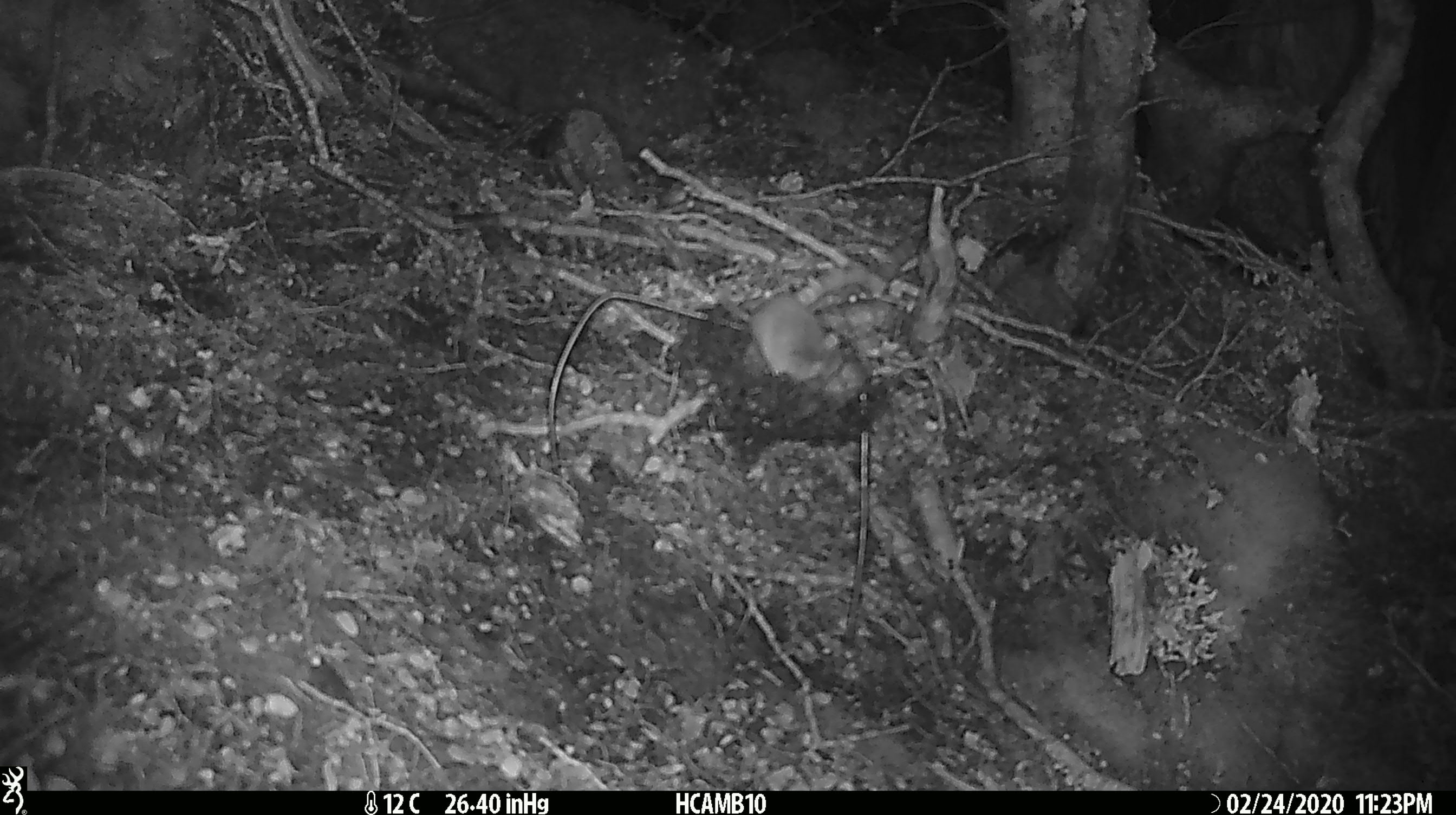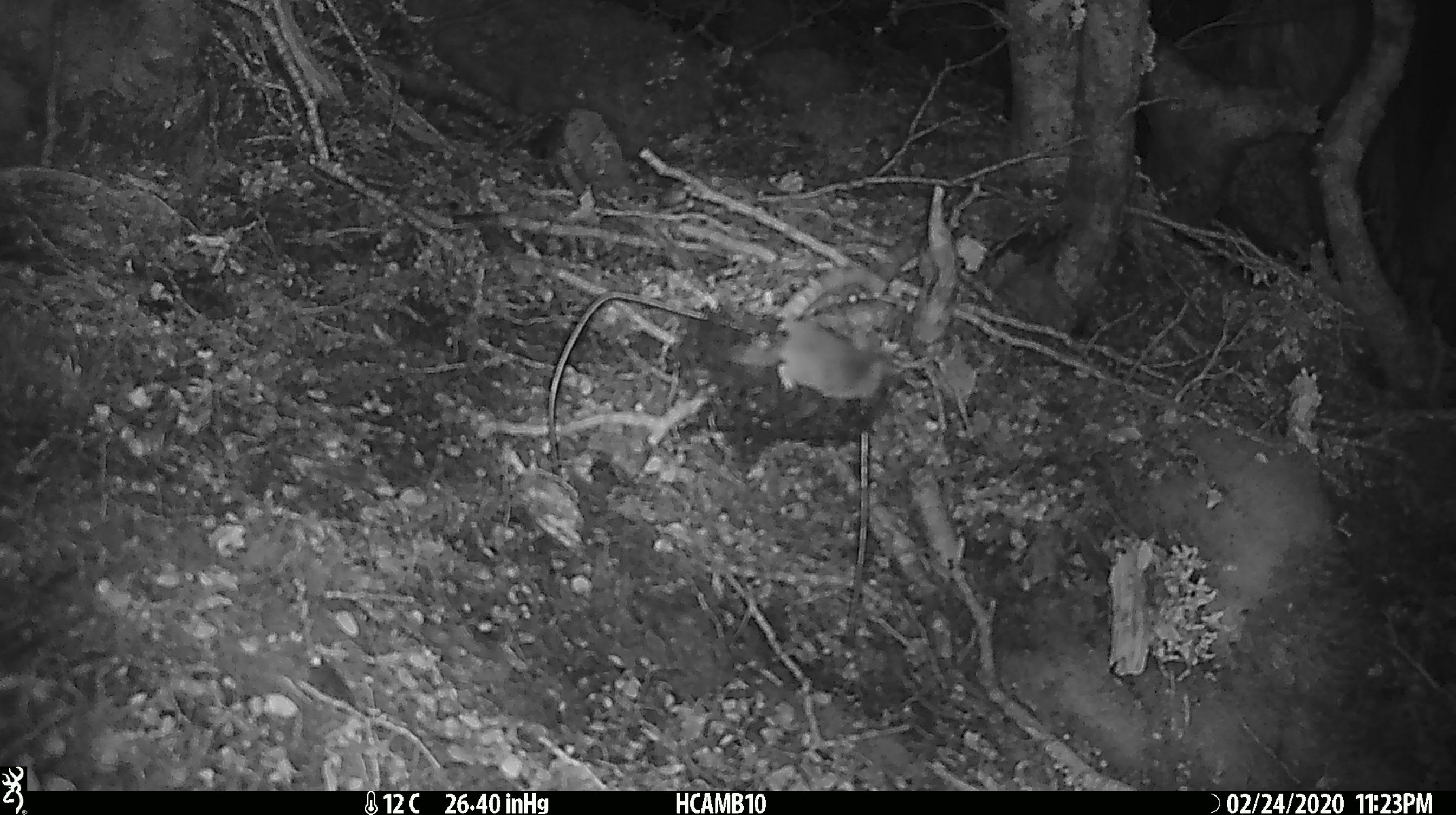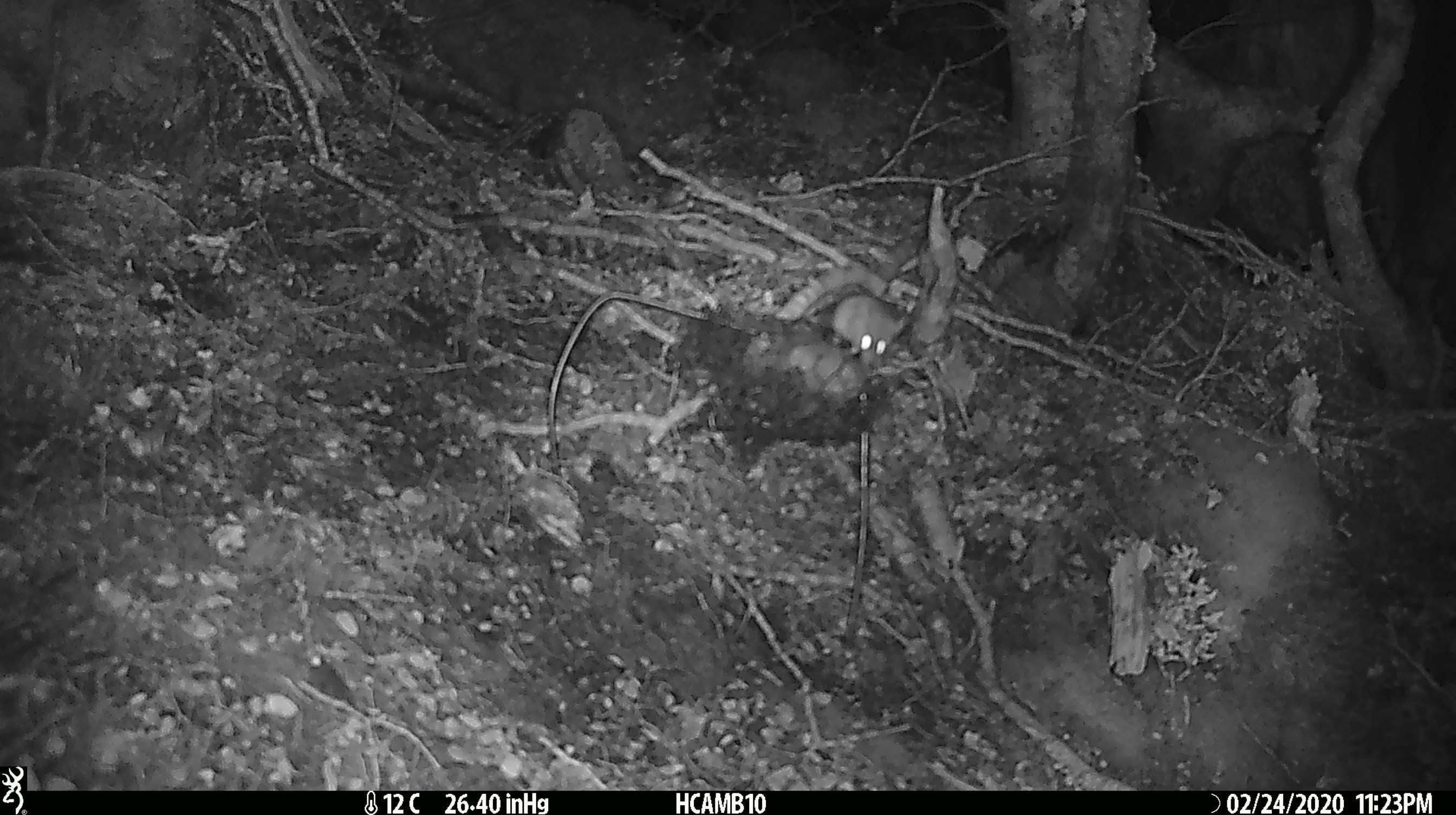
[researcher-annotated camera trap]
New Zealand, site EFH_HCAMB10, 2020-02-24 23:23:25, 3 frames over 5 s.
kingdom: Animalia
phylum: Chordata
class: Mammalia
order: Rodentia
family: Muridae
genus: Mus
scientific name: Mus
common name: mouse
Mouse (Mus).